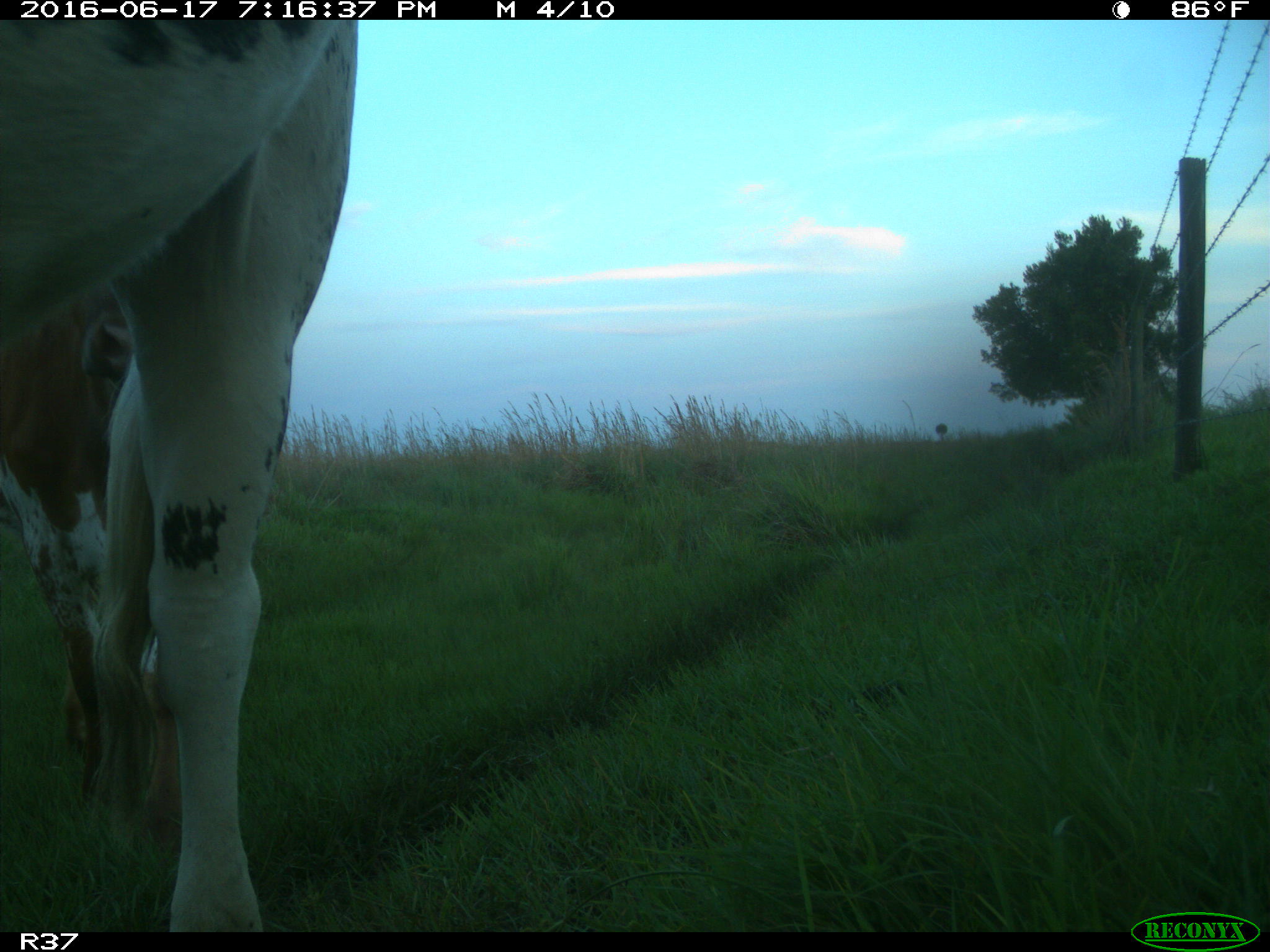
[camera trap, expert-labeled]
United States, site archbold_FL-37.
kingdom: Animalia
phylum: Chordata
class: Mammalia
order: Artiodactyla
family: Bovidae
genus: Bos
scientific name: Bos taurus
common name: domestic cow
Bos taurus (domestic cow).